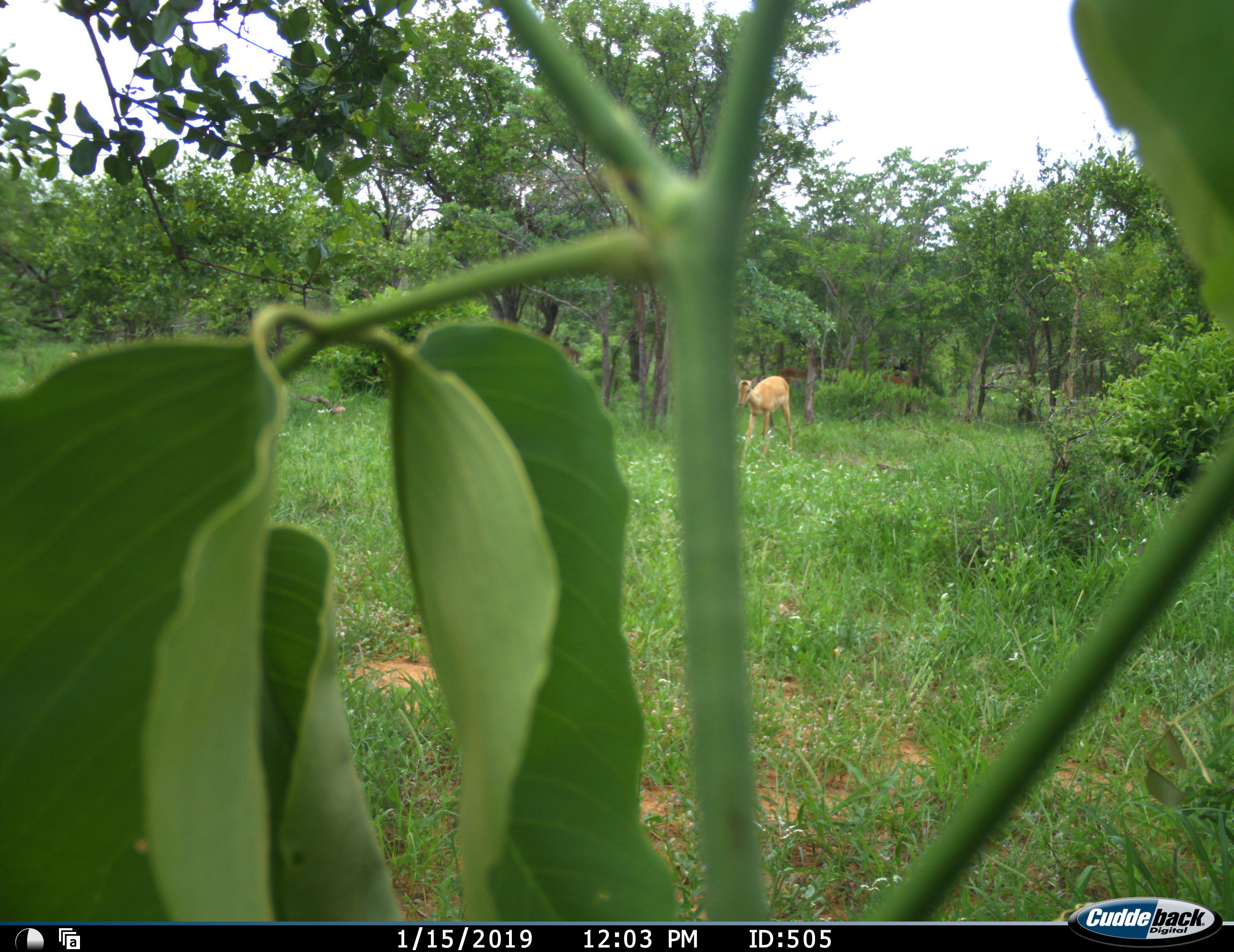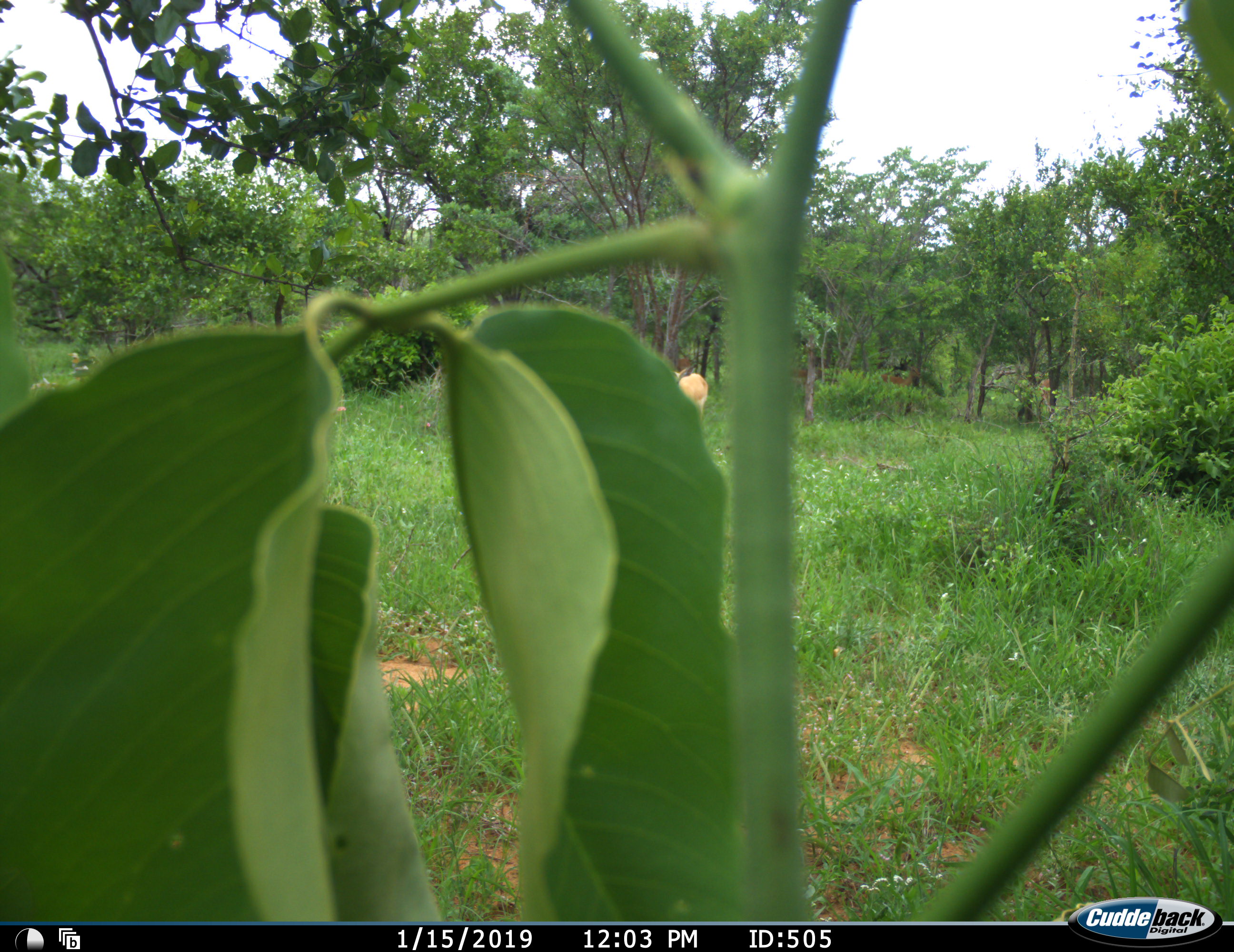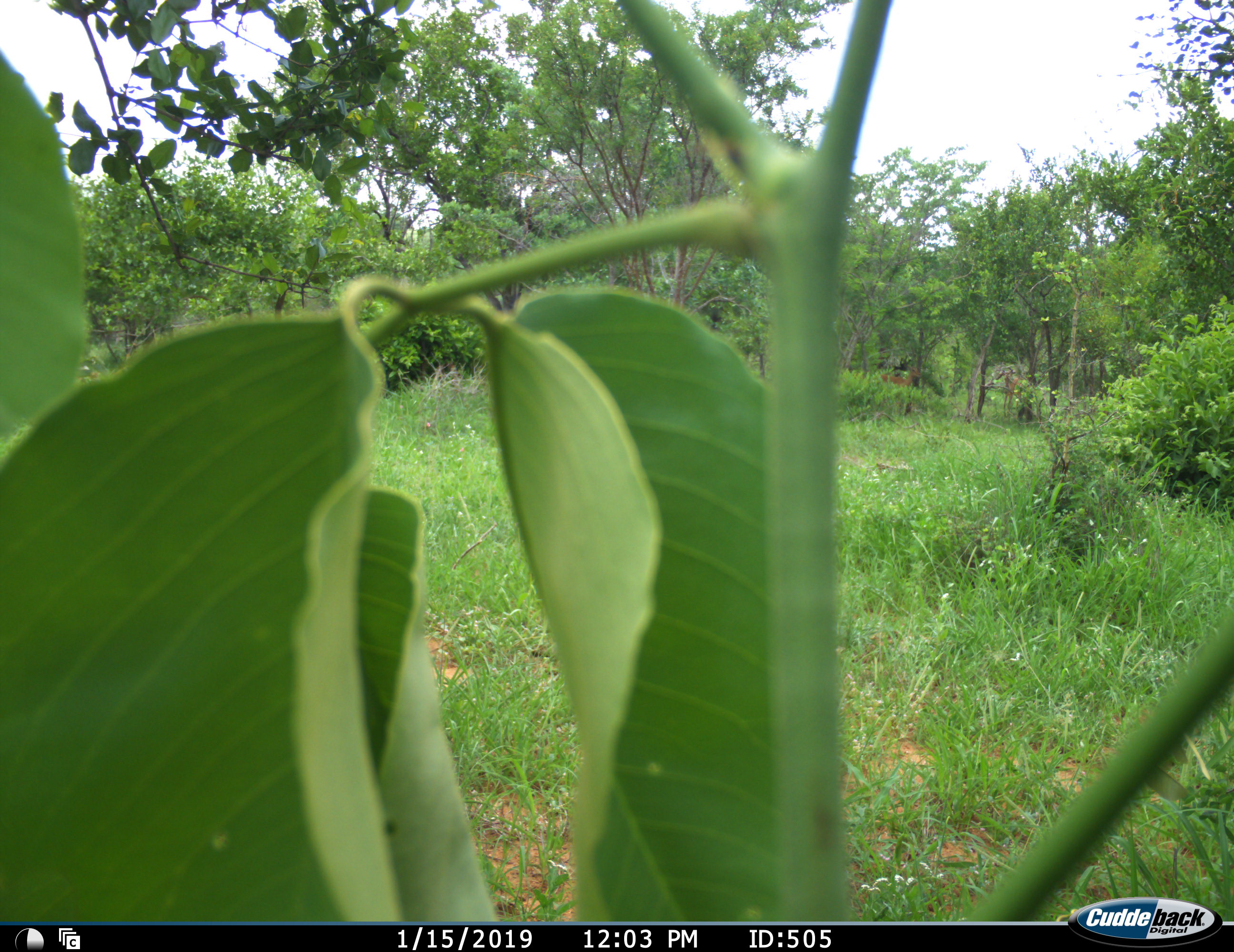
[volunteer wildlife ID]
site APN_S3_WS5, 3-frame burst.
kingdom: Animalia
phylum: Chordata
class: Mammalia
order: Artiodactyla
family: Bovidae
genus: Aepyceros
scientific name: Aepyceros melampus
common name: impala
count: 1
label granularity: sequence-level